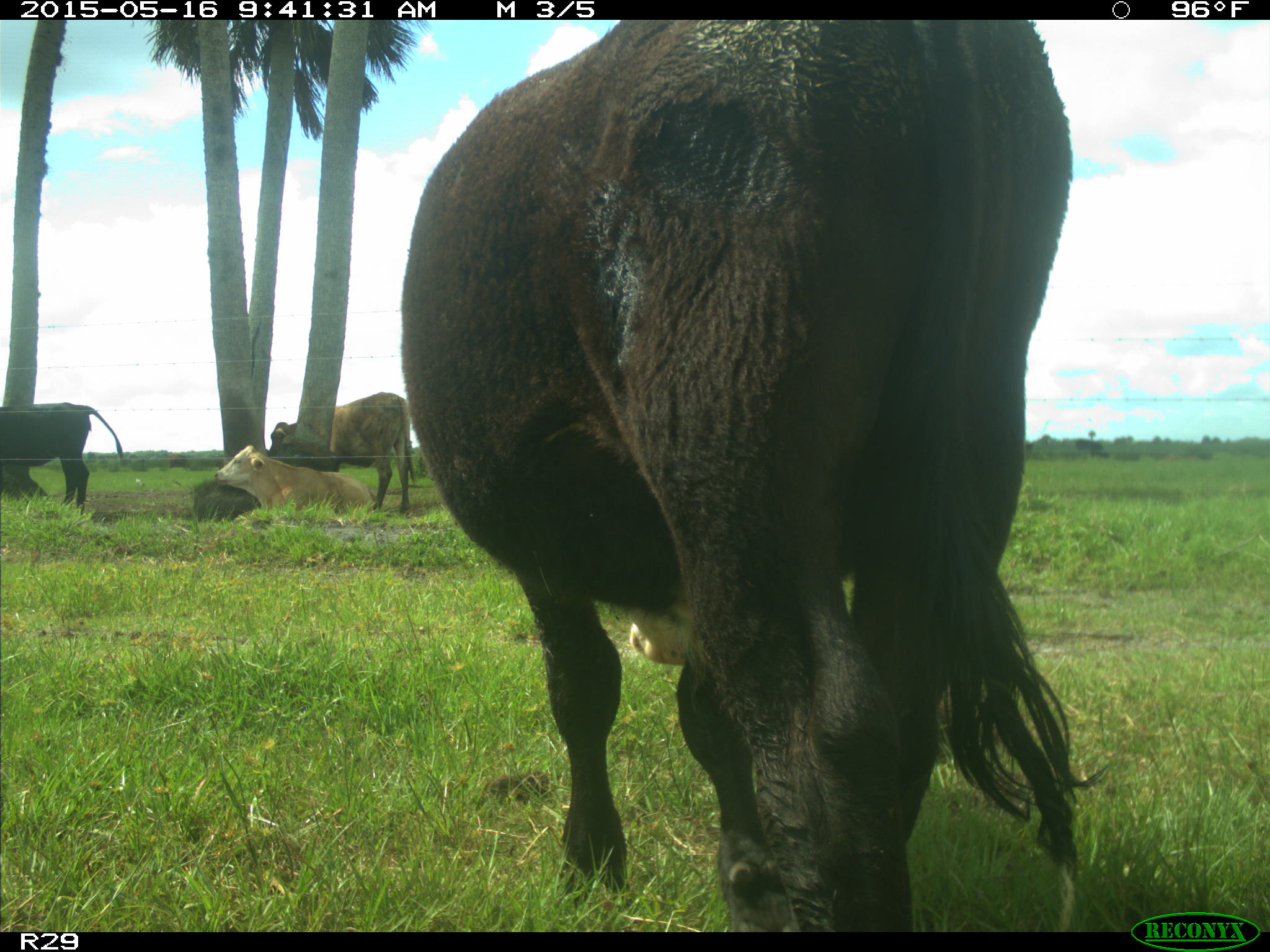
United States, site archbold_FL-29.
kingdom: Animalia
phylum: Chordata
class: Mammalia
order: Artiodactyla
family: Bovidae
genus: Bos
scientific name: Bos taurus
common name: domestic cow